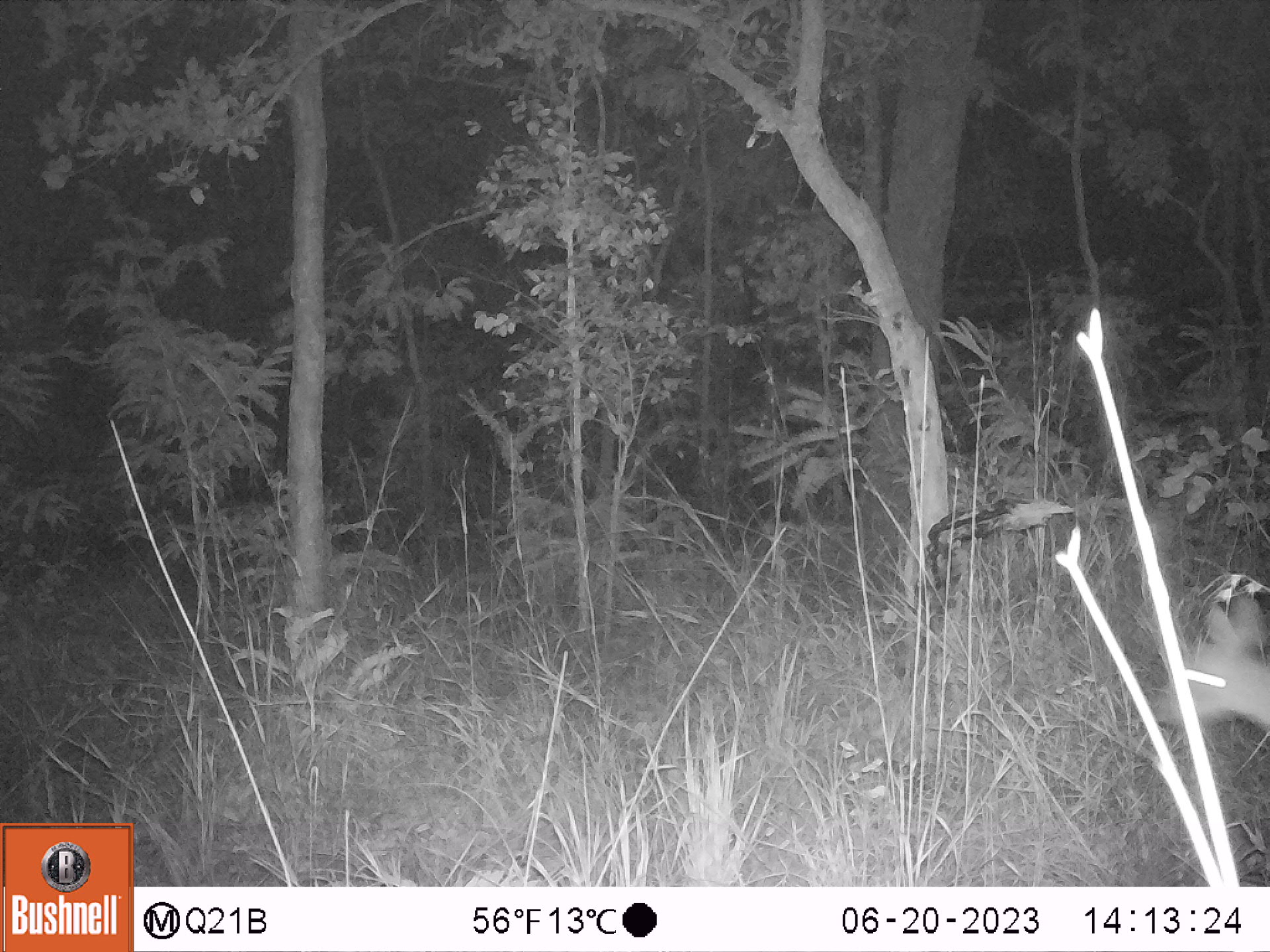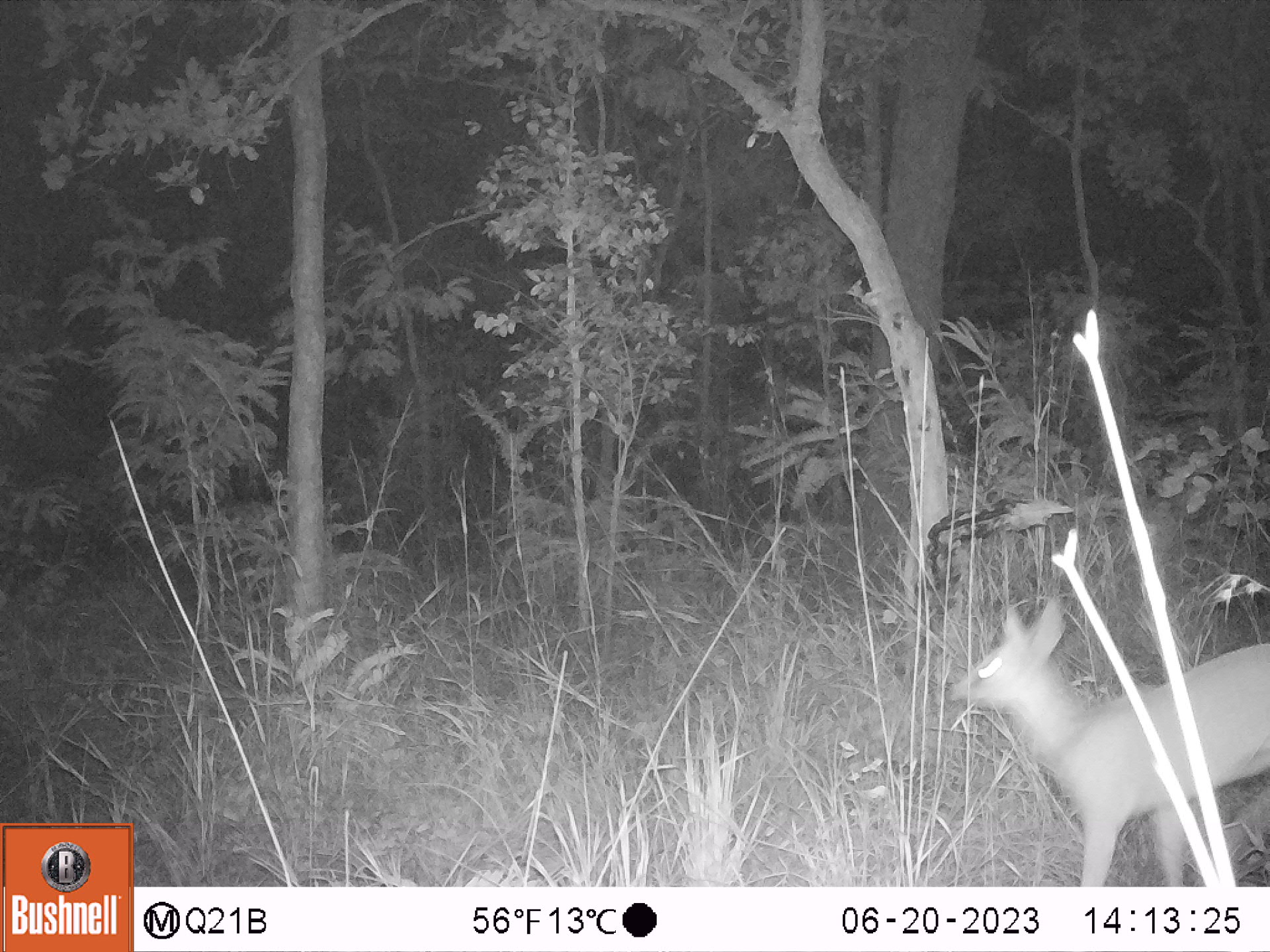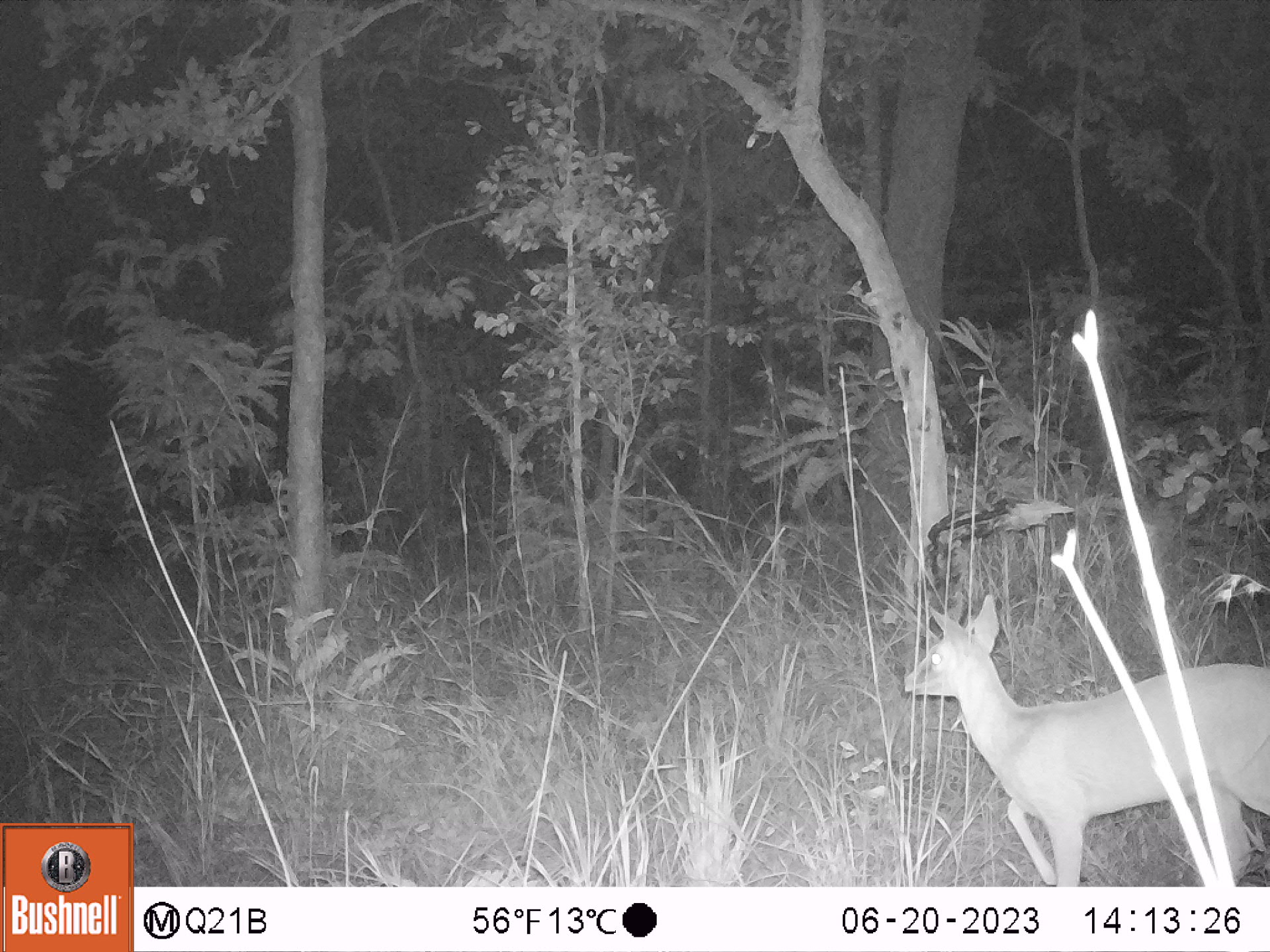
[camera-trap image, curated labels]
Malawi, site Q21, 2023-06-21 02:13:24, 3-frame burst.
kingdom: Animalia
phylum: Chordata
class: Mammalia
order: Artiodactyla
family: Bovidae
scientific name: Antilopinae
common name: small antelope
Small antelope (Antilopinae), count 1.